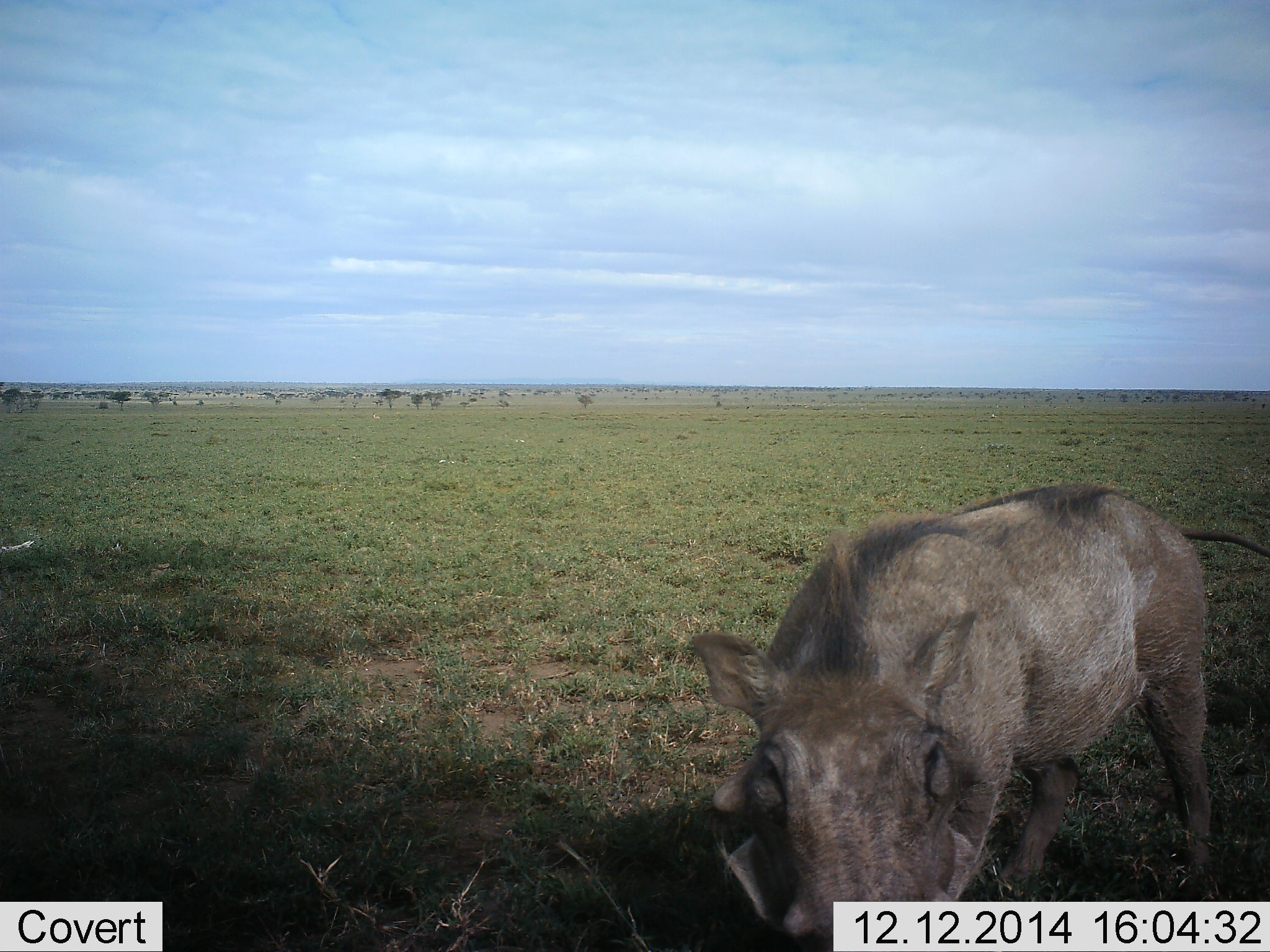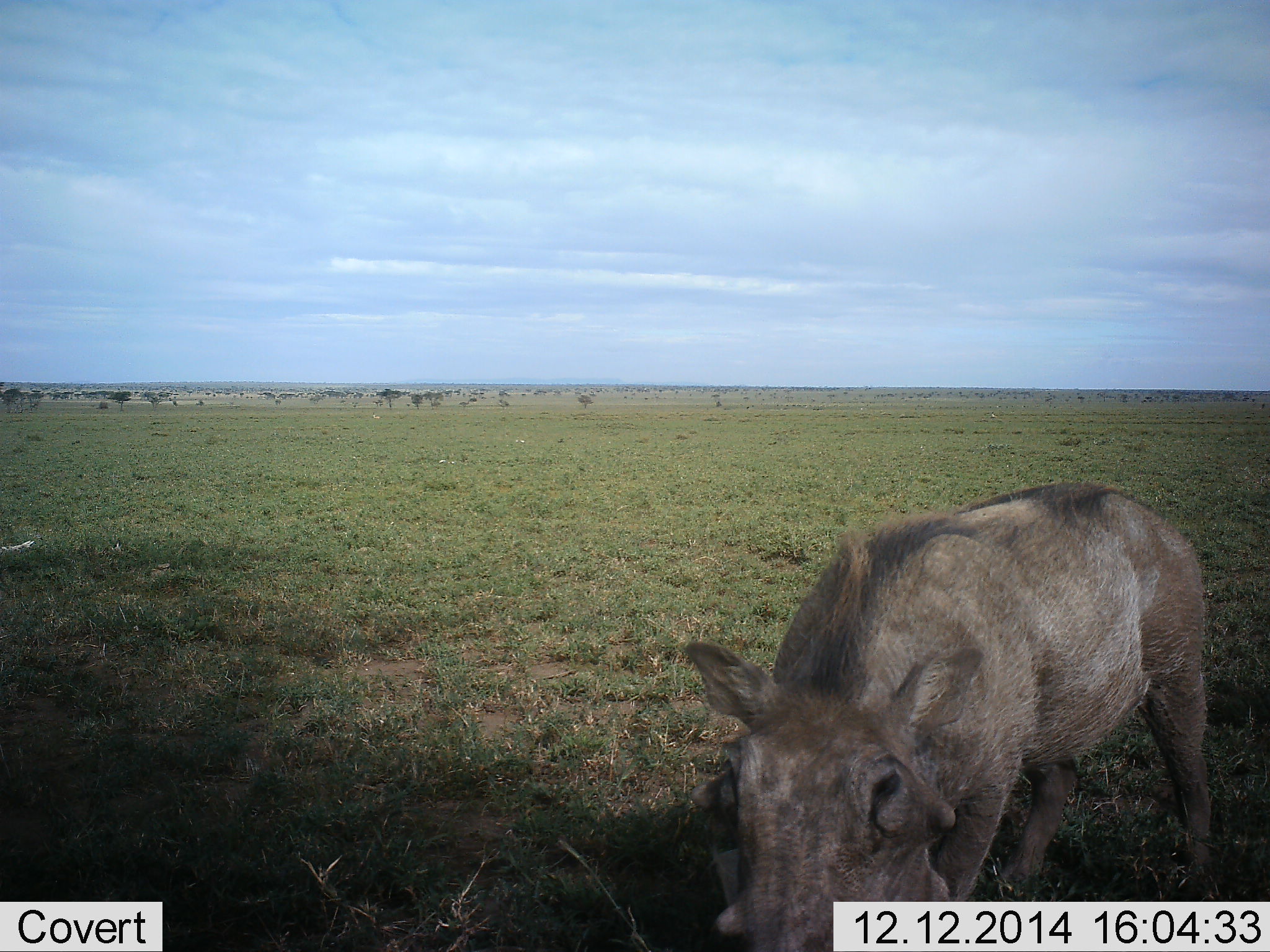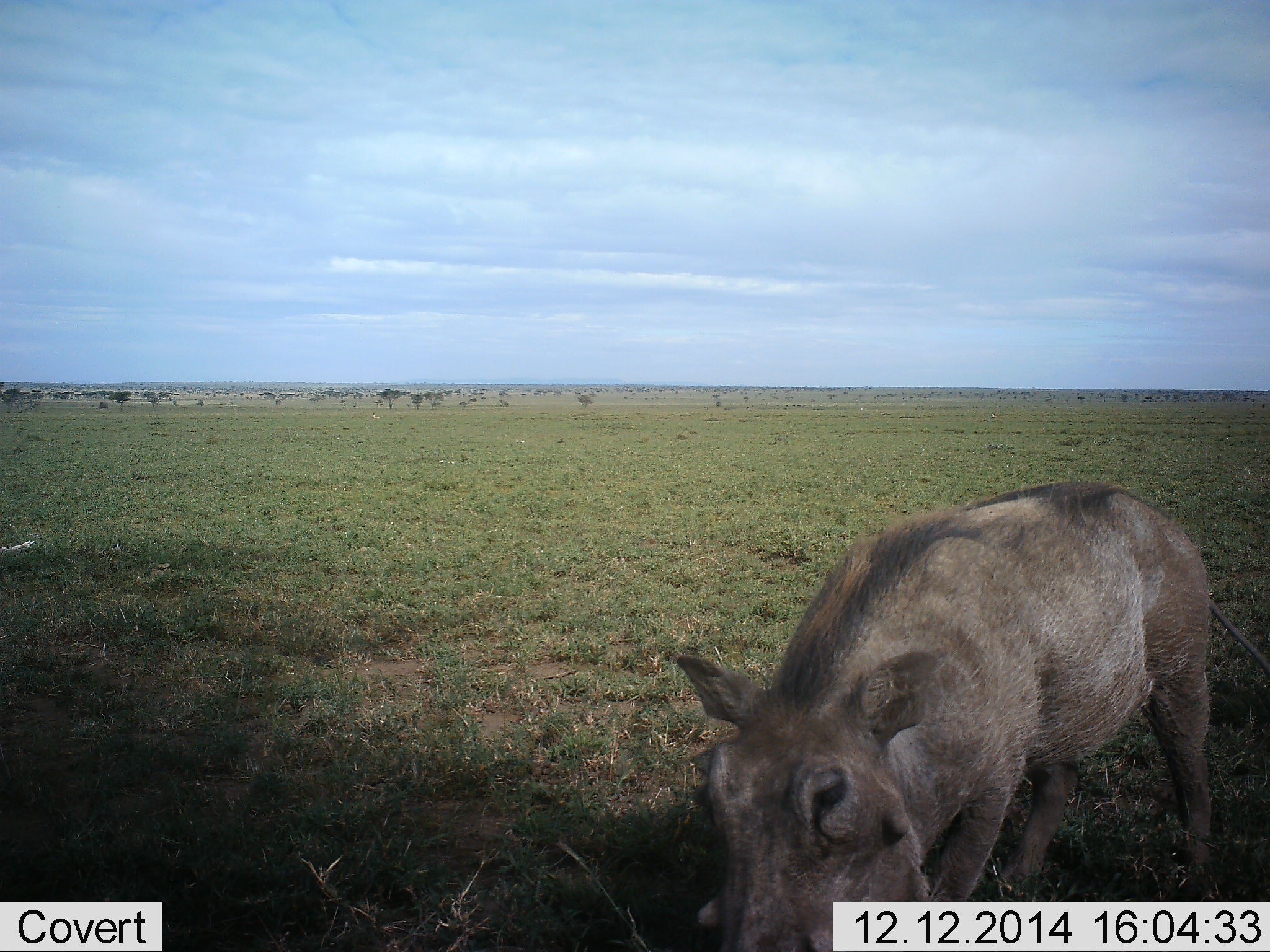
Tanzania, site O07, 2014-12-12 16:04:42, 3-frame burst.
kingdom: Animalia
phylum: Chordata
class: Mammalia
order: Artiodactyla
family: Suidae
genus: Phacochoerus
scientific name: Phacochoerus africanus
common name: warthog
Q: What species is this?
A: Warthog (Phacochoerus africanus).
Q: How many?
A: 1.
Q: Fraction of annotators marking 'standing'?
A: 60%.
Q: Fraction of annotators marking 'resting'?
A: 0%.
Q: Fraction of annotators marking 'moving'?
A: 10%.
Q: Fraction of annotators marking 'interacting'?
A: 0%.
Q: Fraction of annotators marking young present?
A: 0%.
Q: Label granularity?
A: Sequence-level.